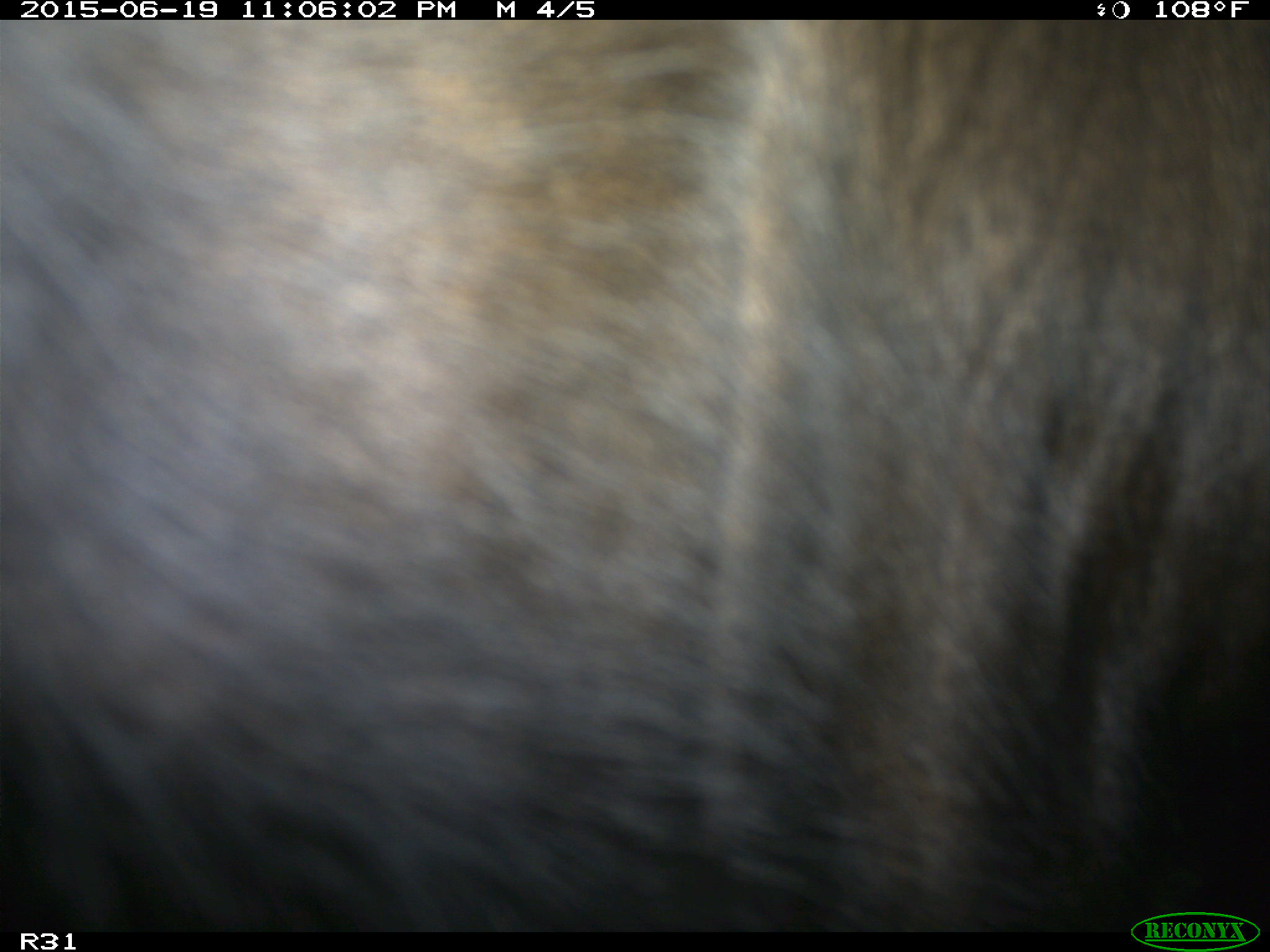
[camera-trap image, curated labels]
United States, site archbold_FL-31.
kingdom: Animalia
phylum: Chordata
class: Mammalia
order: Artiodactyla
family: Bovidae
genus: Bos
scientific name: Bos taurus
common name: domestic cow